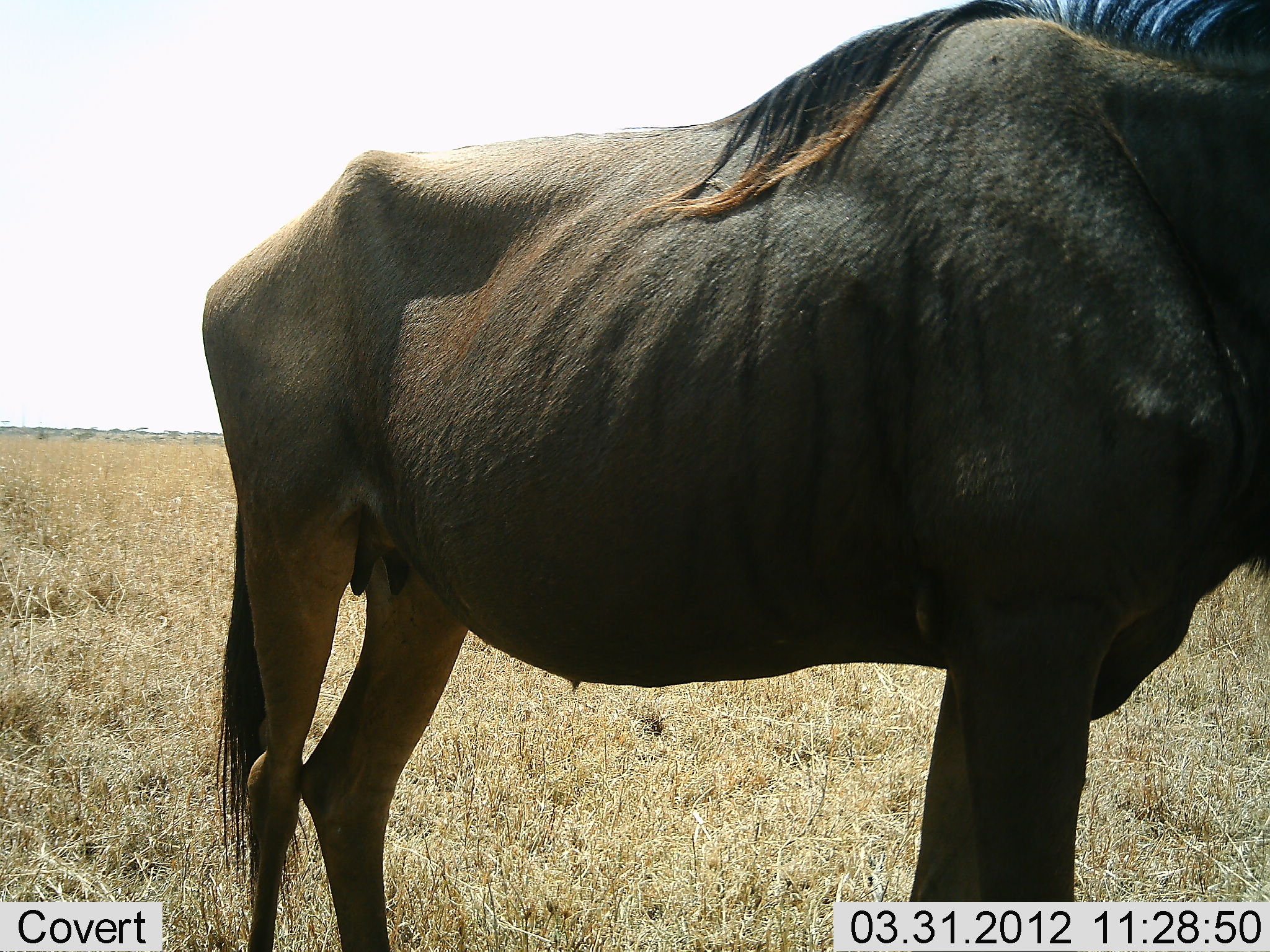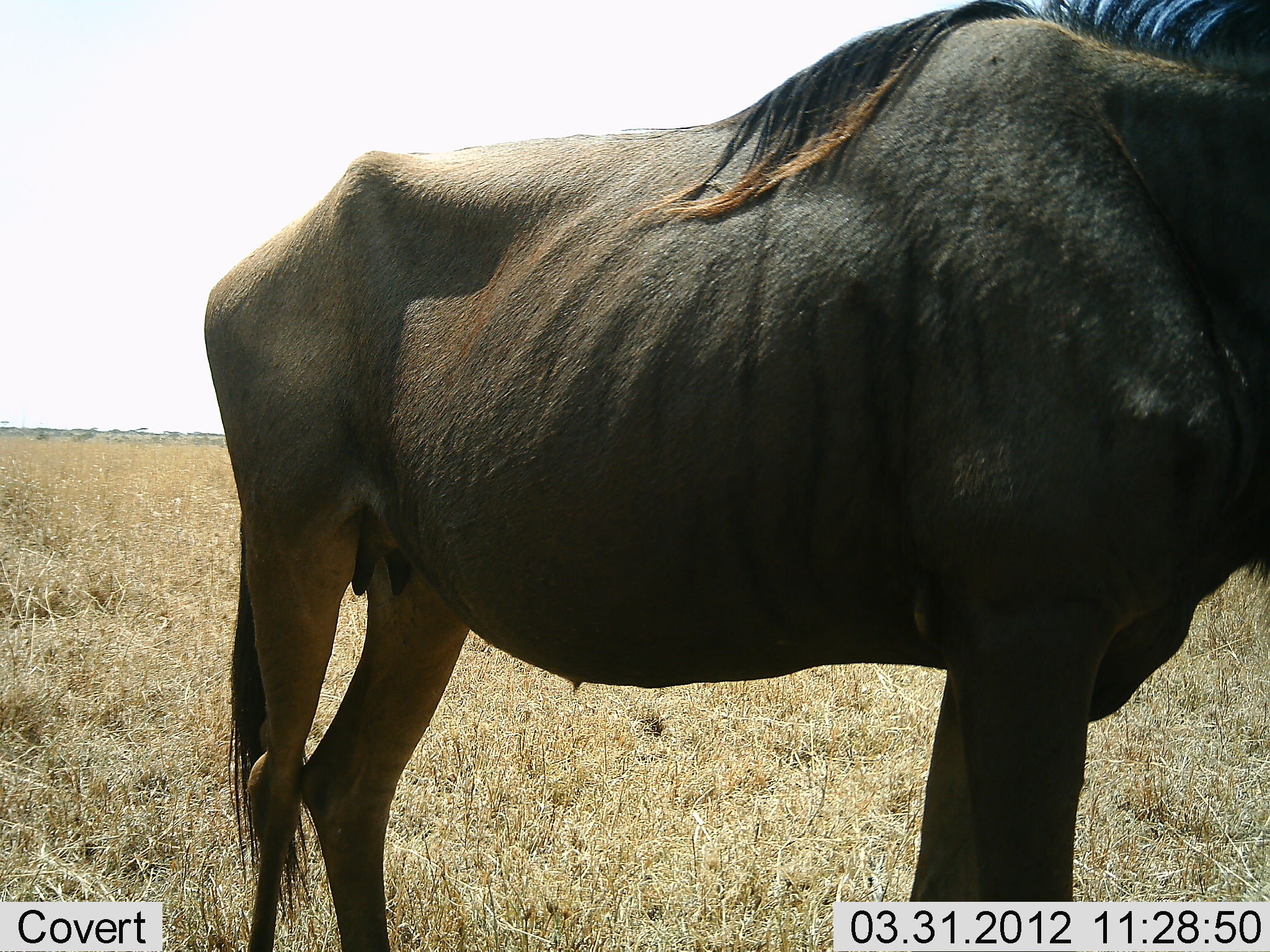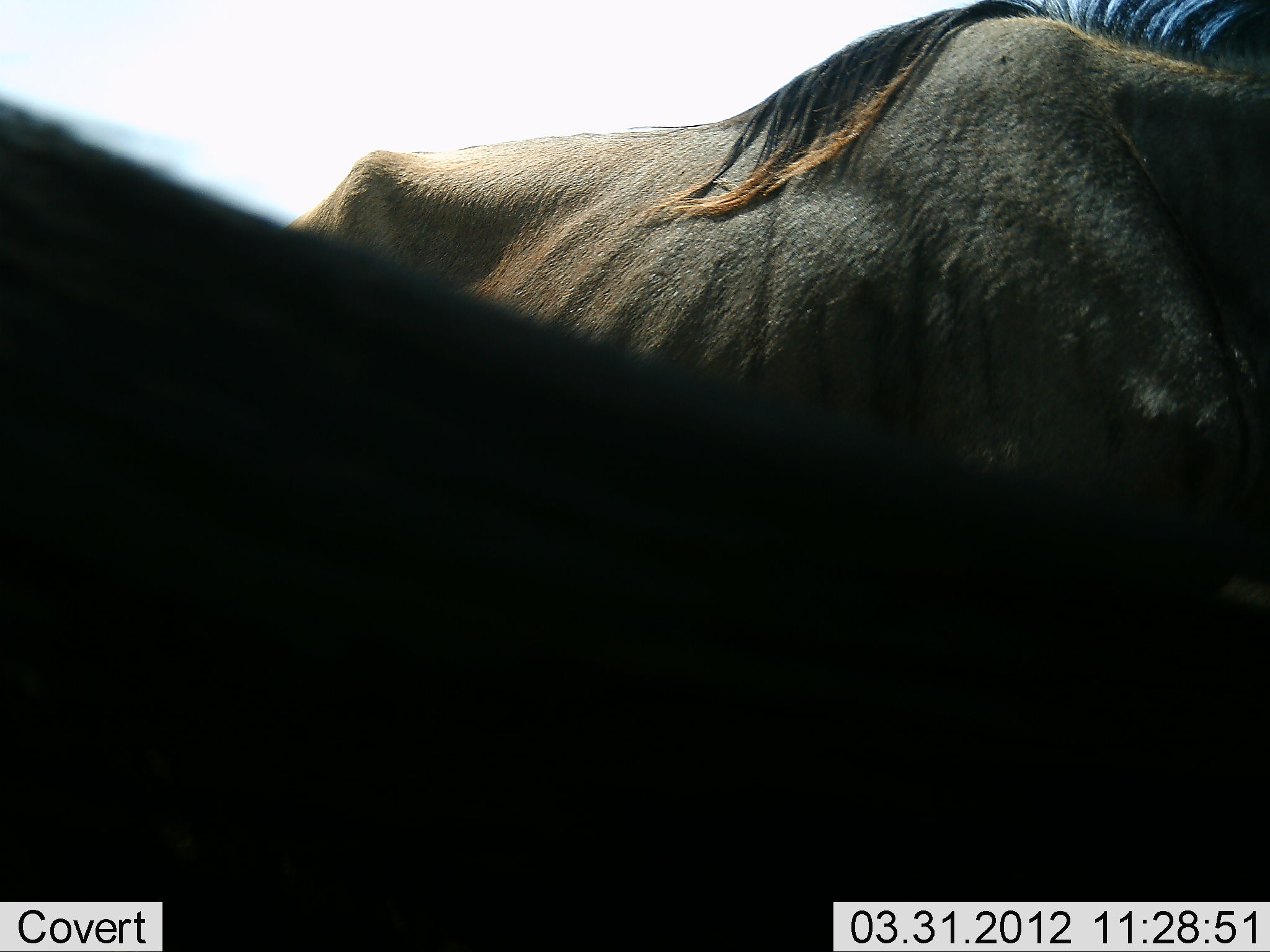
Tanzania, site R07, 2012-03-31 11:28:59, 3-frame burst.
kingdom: Animalia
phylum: Chordata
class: Mammalia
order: Artiodactyla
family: Bovidae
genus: Connochaetes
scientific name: Connochaetes taurinus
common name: blue wildebeest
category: wildebeest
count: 2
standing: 95%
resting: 0%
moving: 21%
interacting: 0%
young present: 5%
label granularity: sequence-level